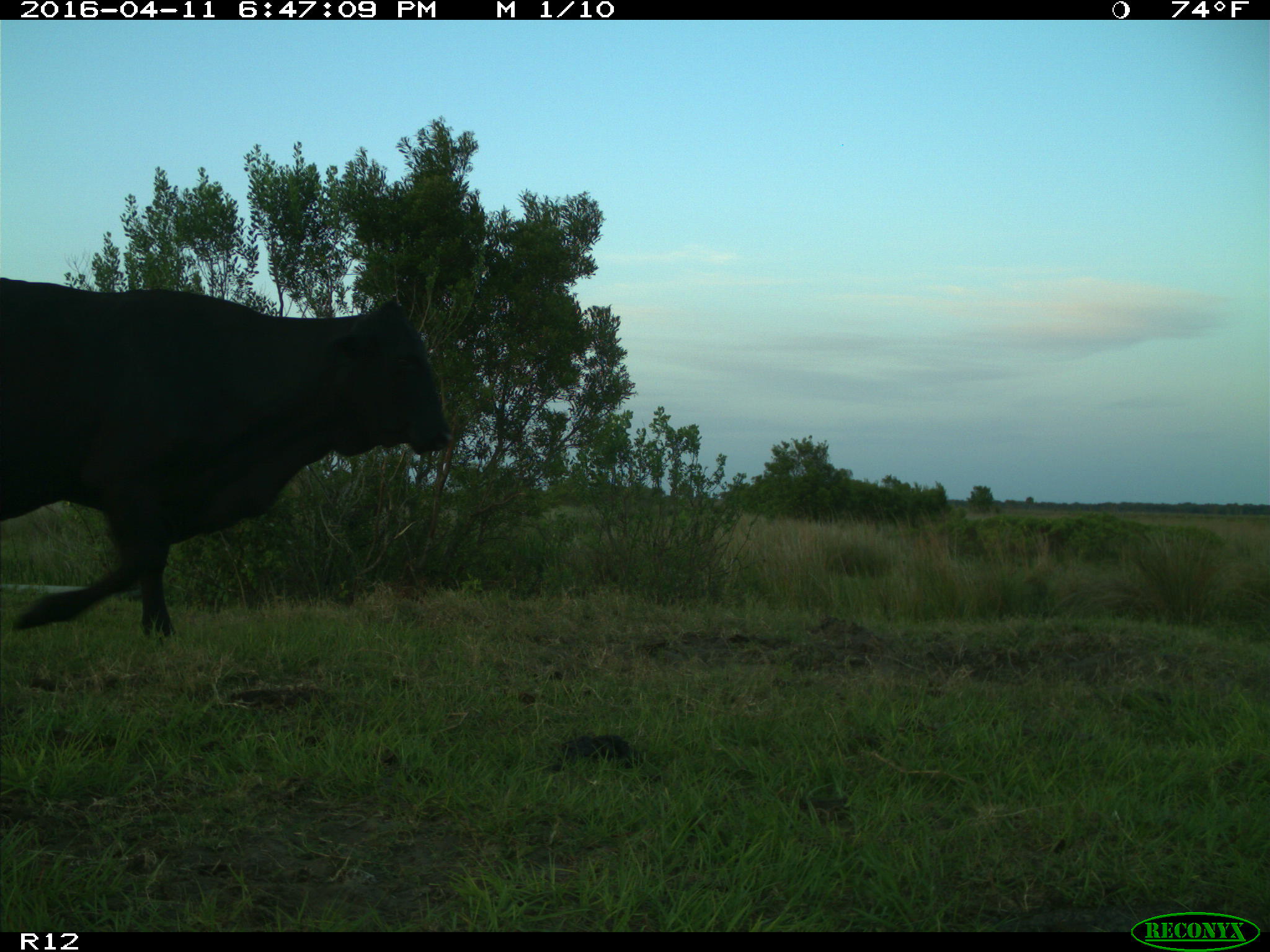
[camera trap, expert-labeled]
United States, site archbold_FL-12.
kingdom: Animalia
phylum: Chordata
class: Mammalia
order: Artiodactyla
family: Bovidae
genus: Bos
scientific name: Bos taurus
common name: domestic cow